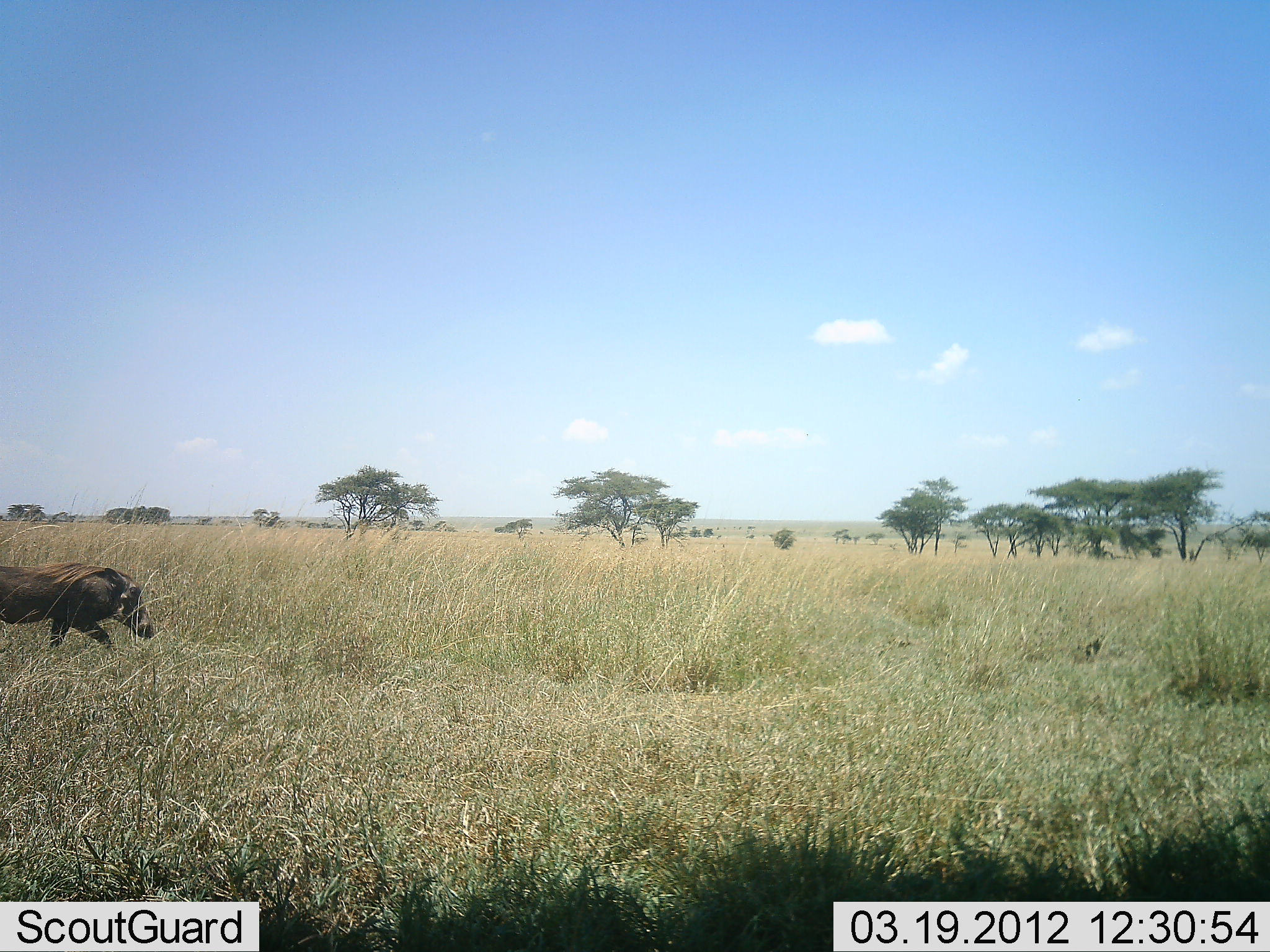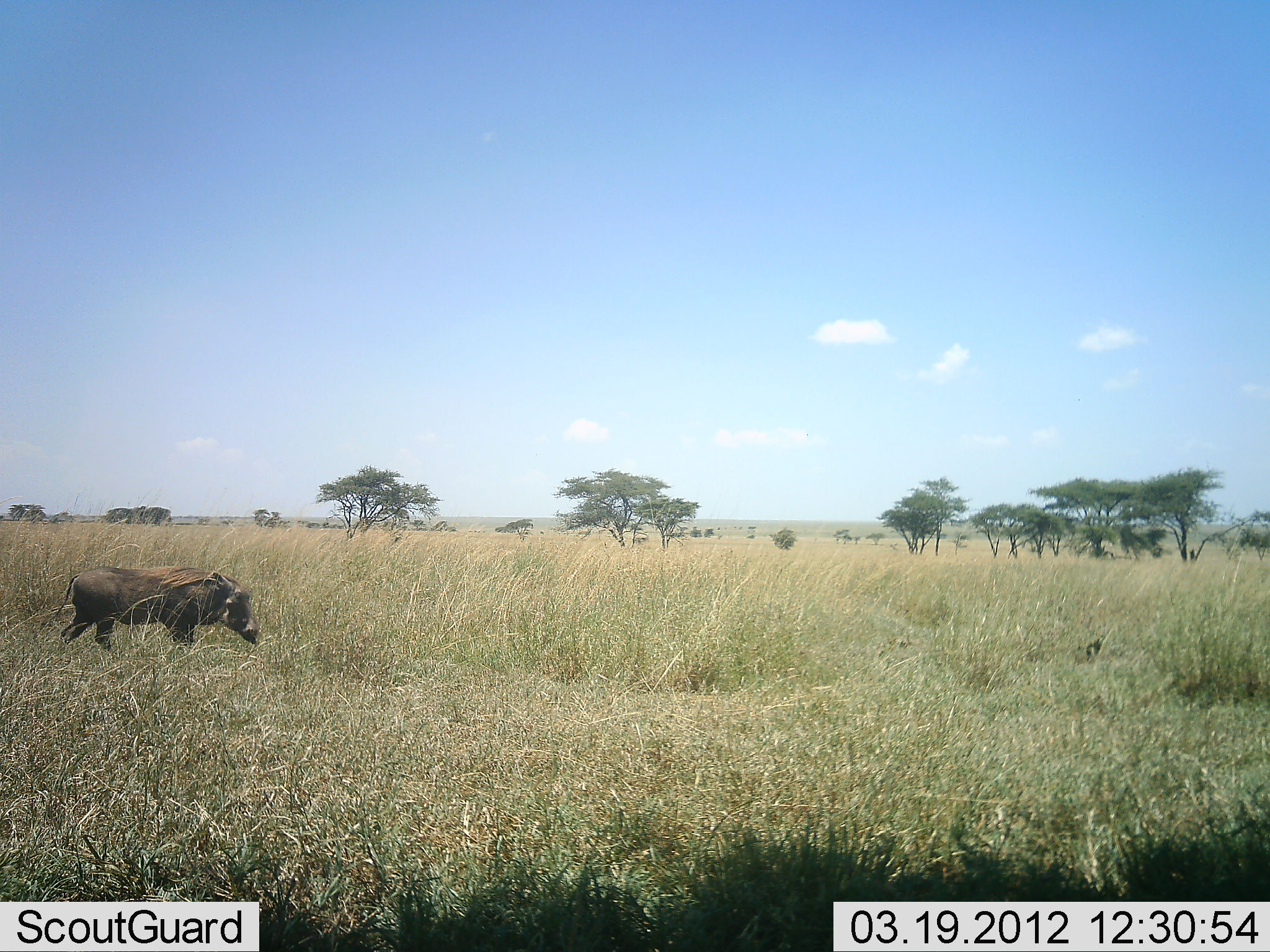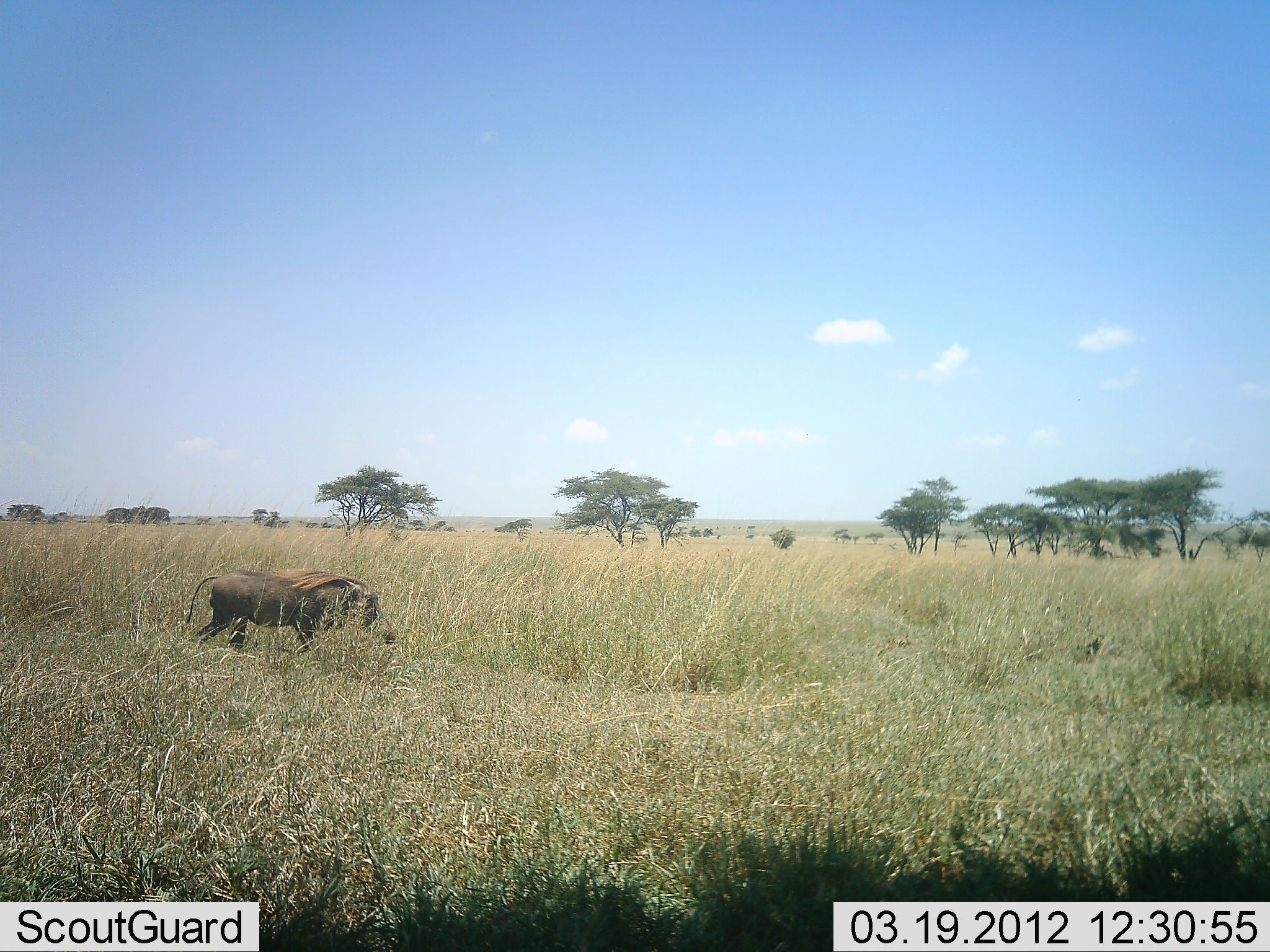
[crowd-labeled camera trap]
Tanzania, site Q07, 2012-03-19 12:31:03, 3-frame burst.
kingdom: Animalia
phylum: Chordata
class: Mammalia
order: Artiodactyla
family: Suidae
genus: Phacochoerus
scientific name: Phacochoerus africanus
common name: warthog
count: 1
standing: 10%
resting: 0%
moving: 85%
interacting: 0%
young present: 0%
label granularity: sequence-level